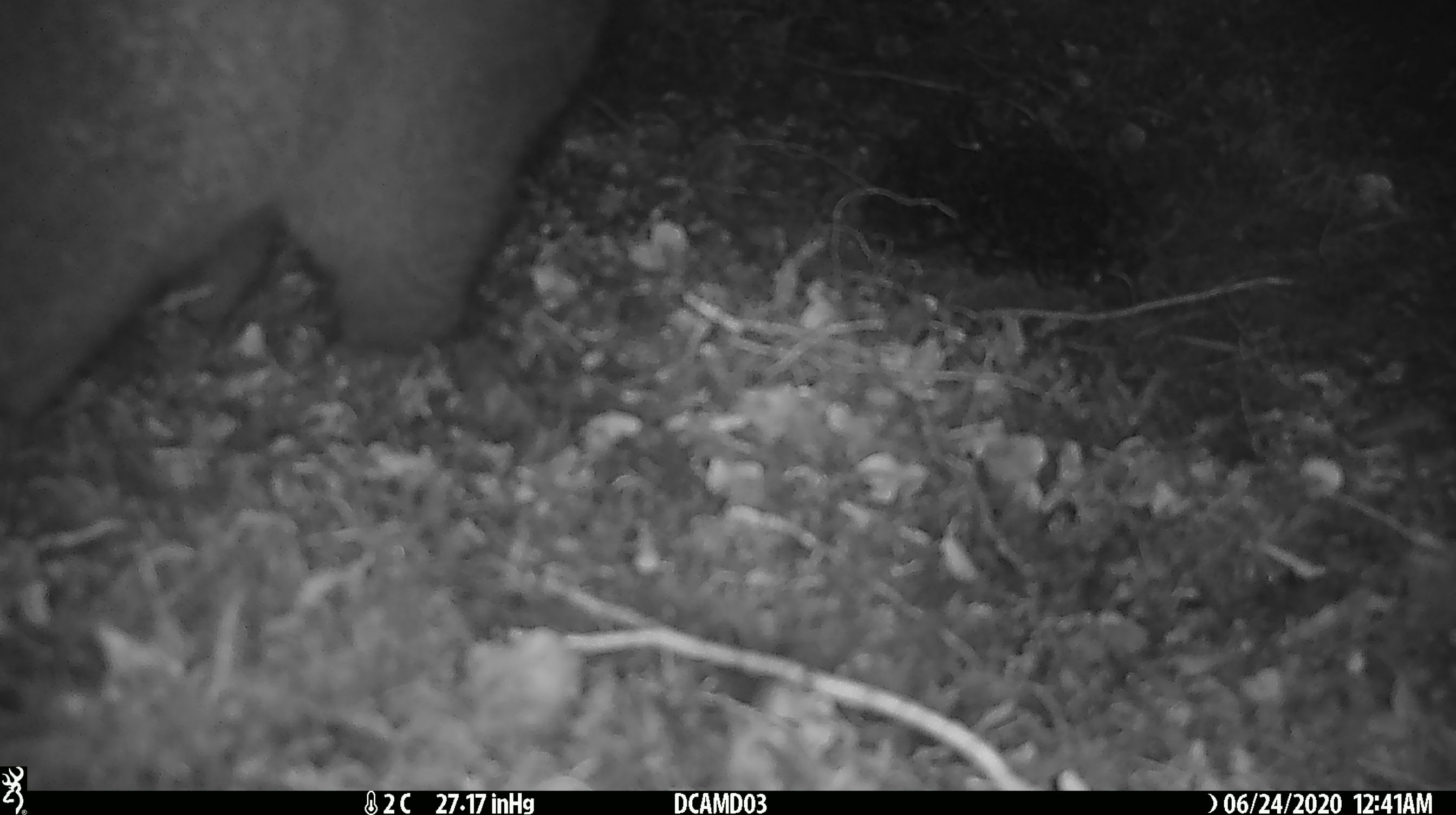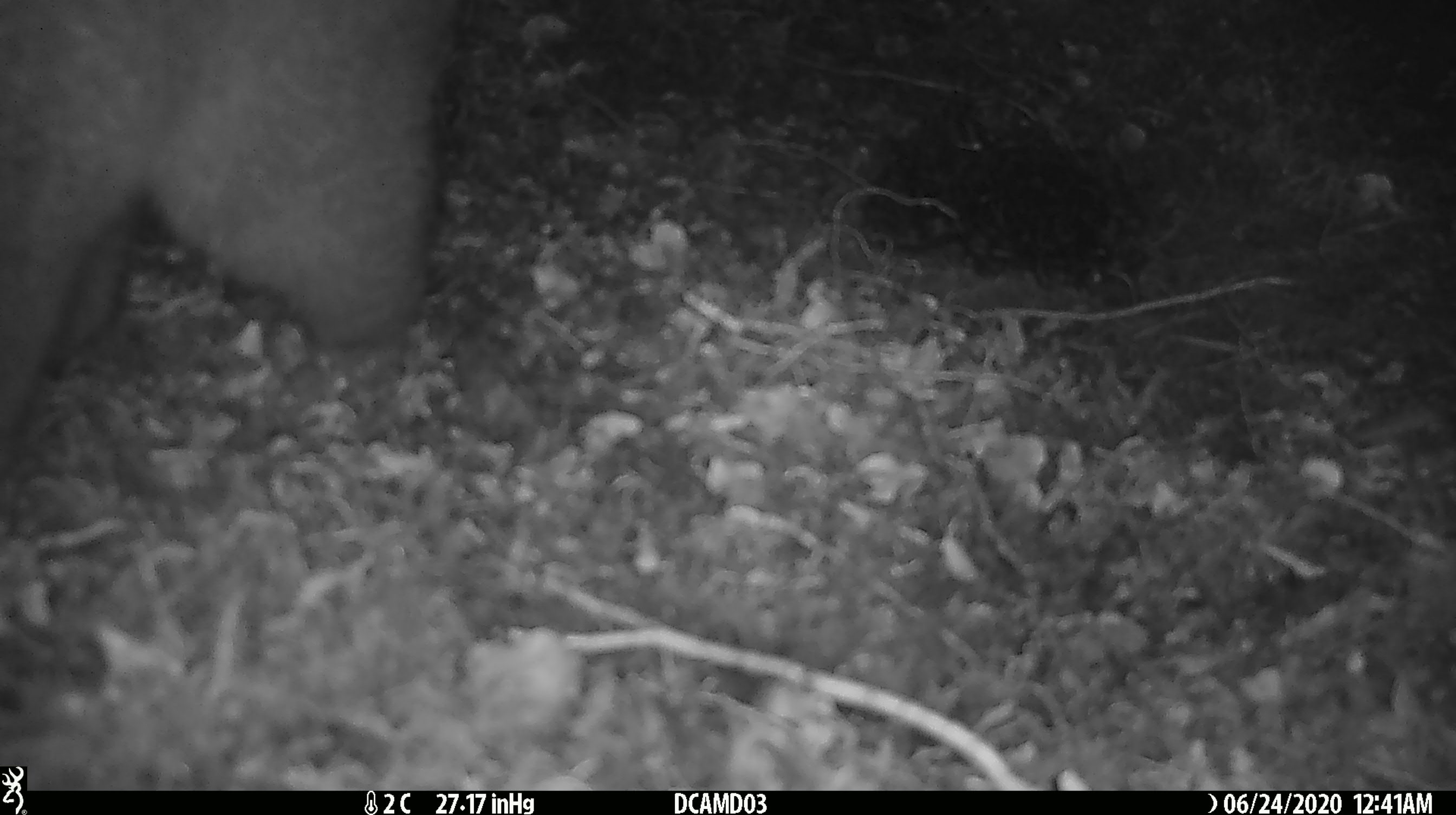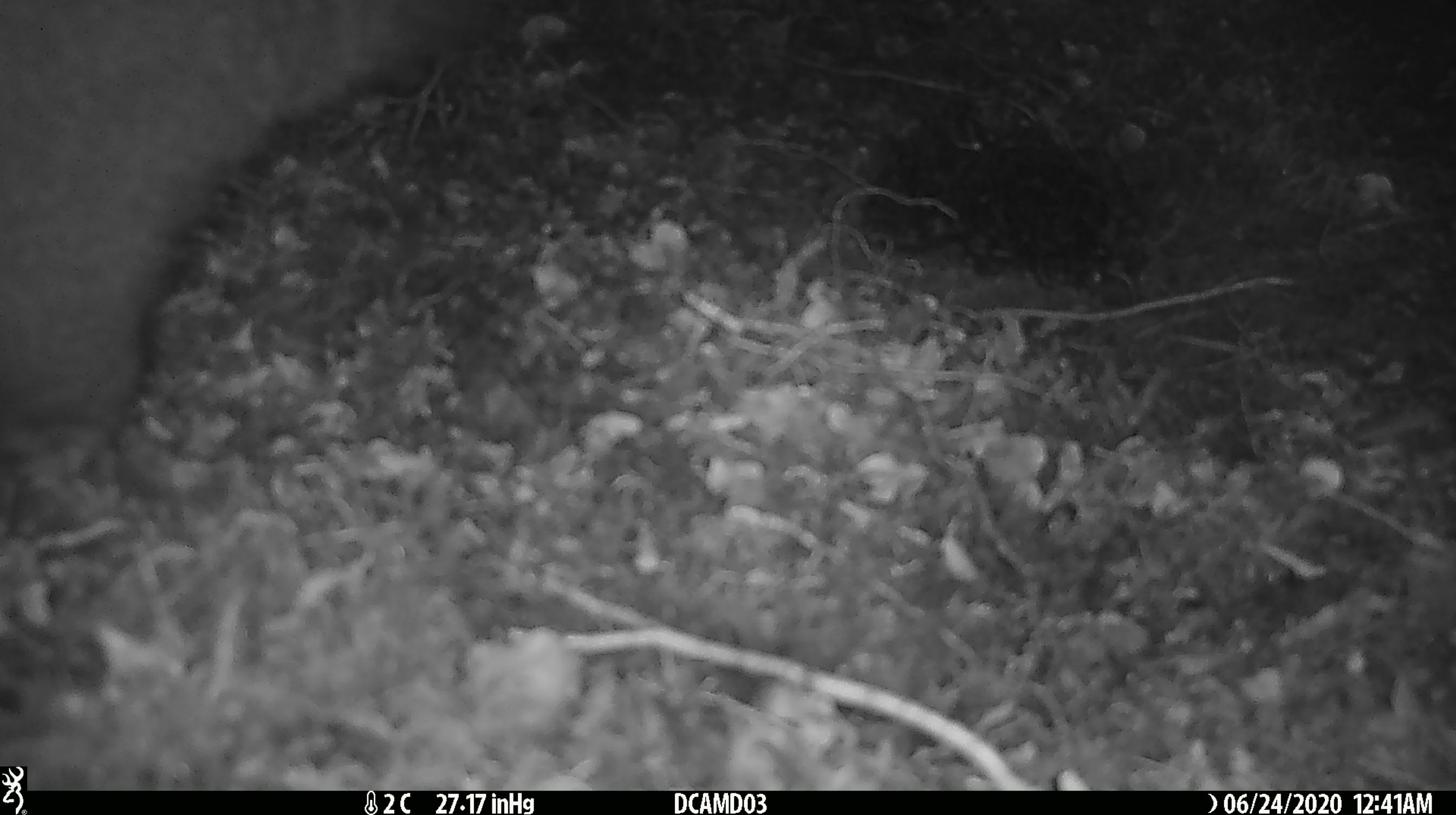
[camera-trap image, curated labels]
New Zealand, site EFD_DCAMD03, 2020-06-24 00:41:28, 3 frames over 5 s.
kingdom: Animalia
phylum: Chordata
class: Mammalia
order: Diprotodontia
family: Phalangeridae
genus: Trichosurus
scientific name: Trichosurus vulpecula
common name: common brushtail possum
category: possum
Possum (common brushtail possum) (Trichosurus vulpecula).